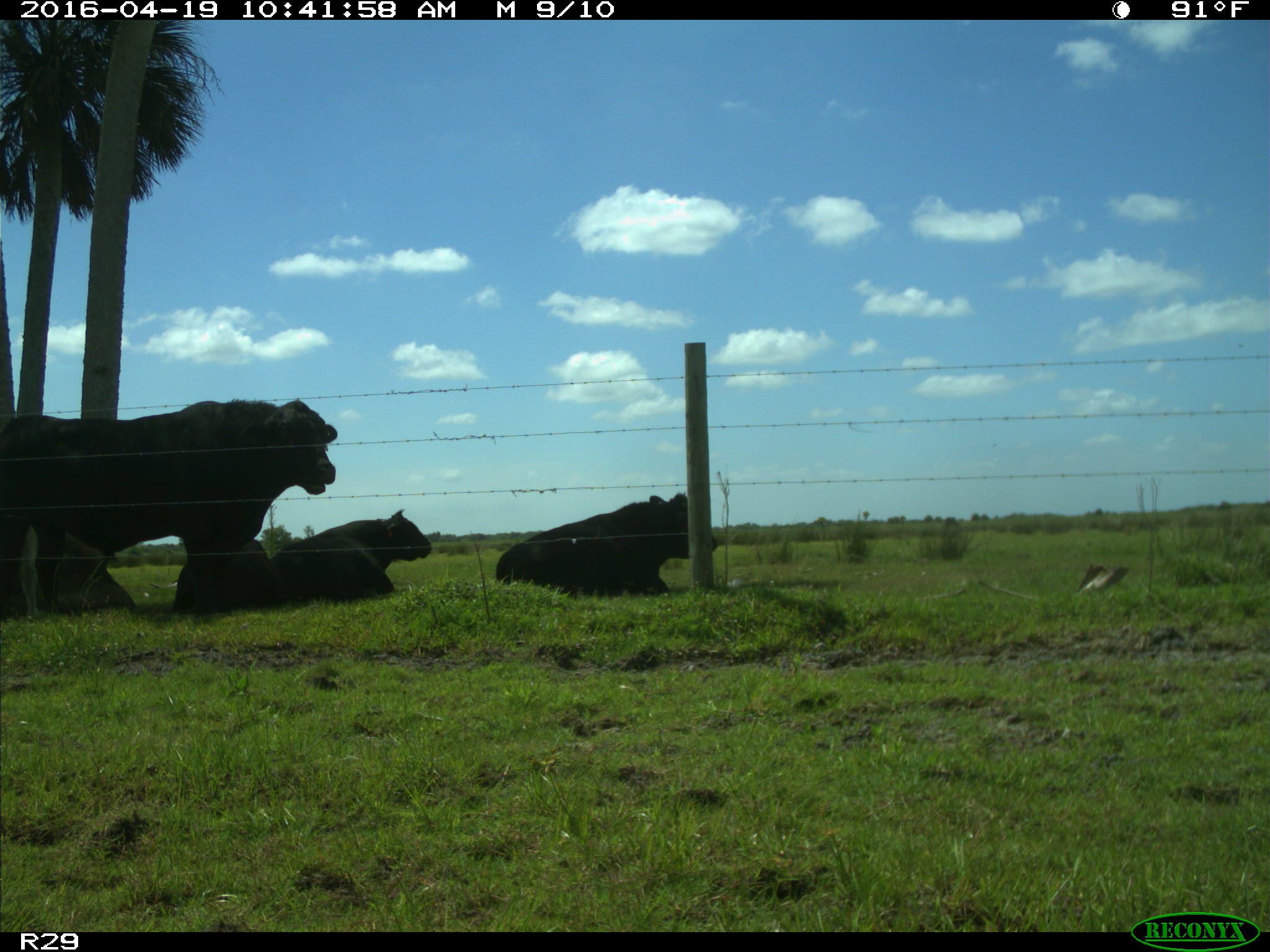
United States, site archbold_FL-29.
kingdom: Animalia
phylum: Chordata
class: Mammalia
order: Artiodactyla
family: Bovidae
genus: Bos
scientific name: Bos taurus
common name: domestic cow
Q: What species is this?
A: Bos taurus (domestic cow).